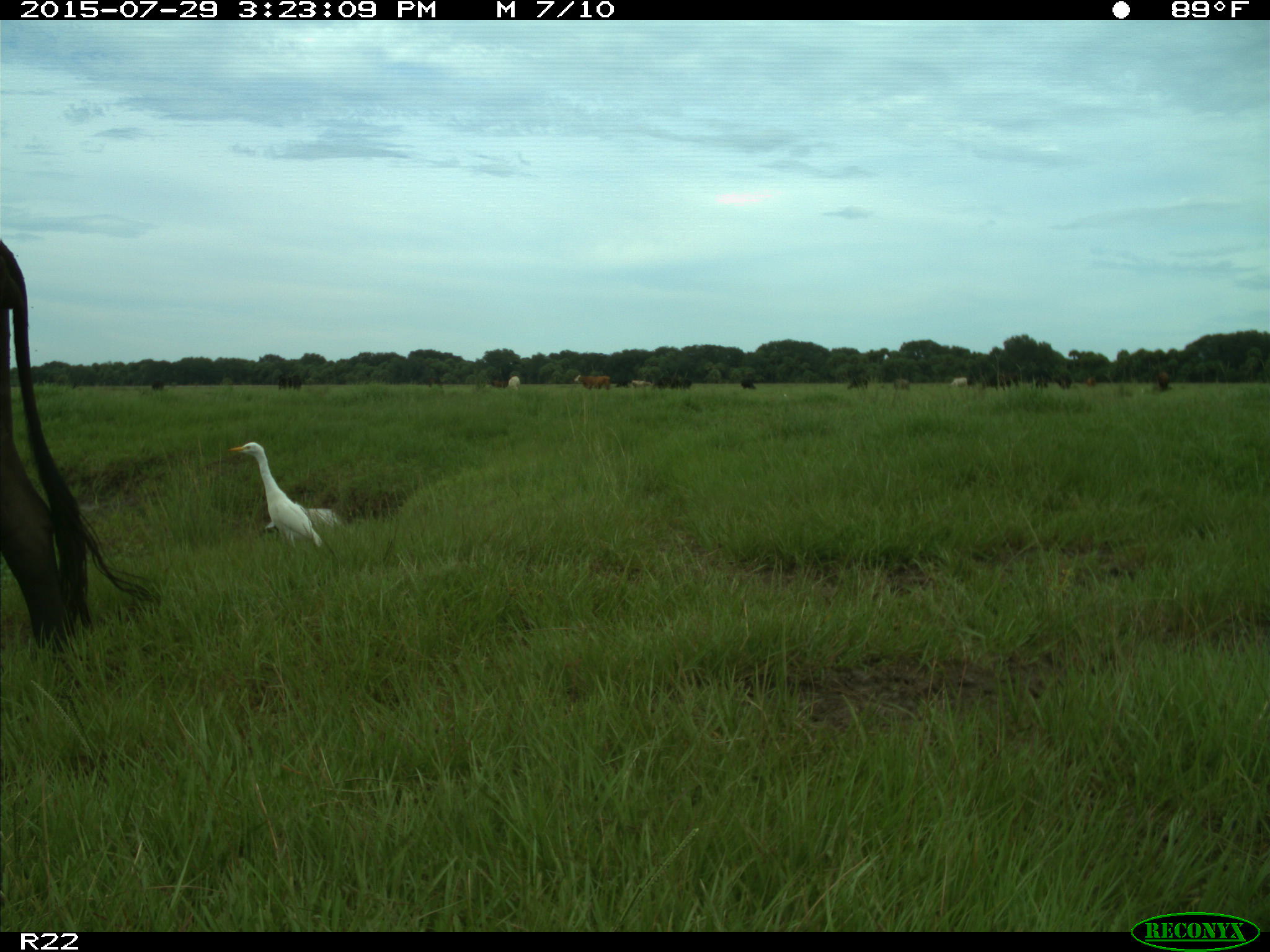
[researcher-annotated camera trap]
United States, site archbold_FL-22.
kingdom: Animalia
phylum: Chordata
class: Mammalia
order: Artiodactyla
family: Bovidae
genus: Bos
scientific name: Bos taurus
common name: domestic cow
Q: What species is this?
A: Bos taurus (domestic cow).